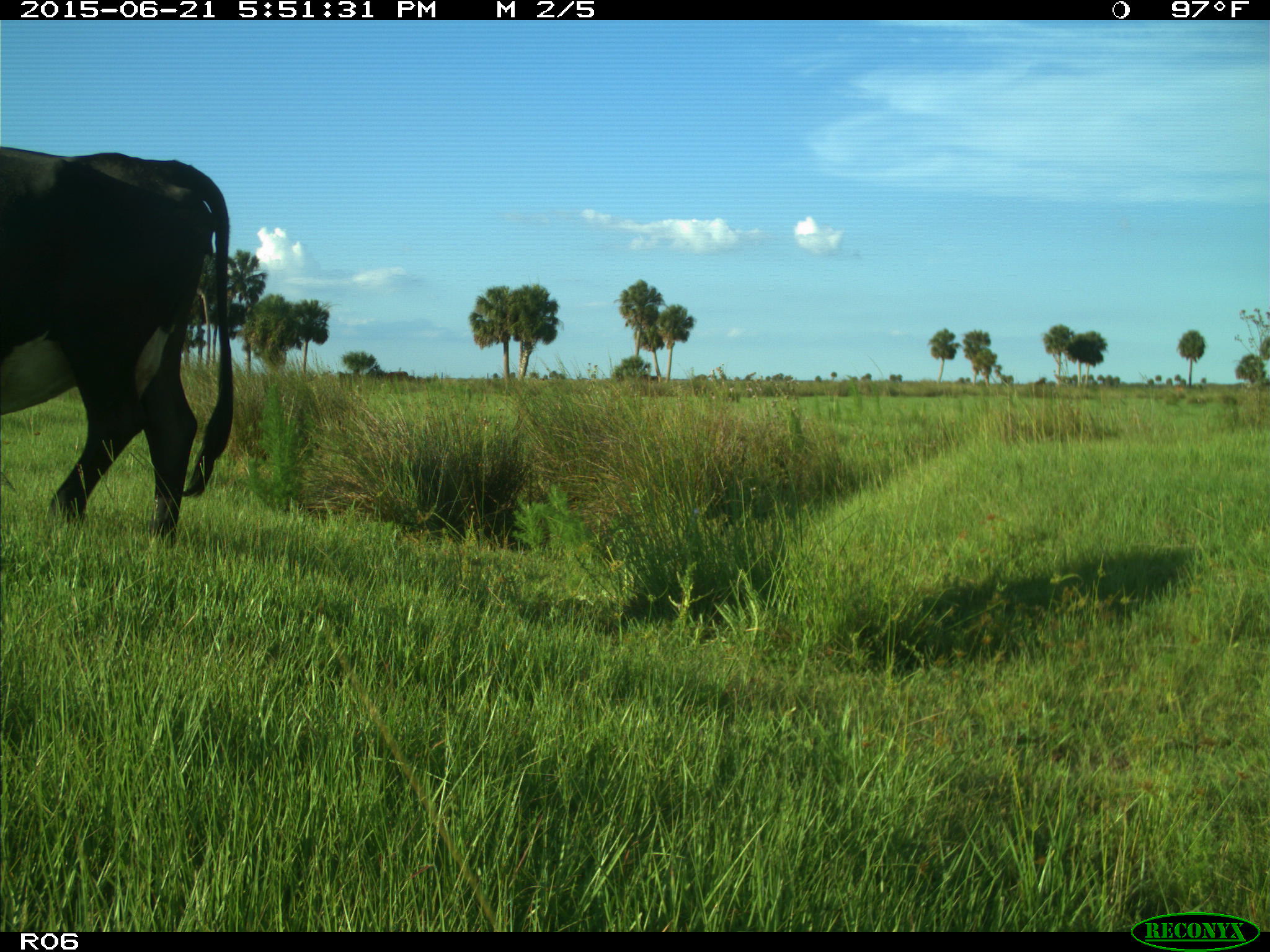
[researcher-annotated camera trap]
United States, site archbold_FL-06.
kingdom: Animalia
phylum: Chordata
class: Mammalia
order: Artiodactyla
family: Bovidae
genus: Bos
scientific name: Bos taurus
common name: domestic cow